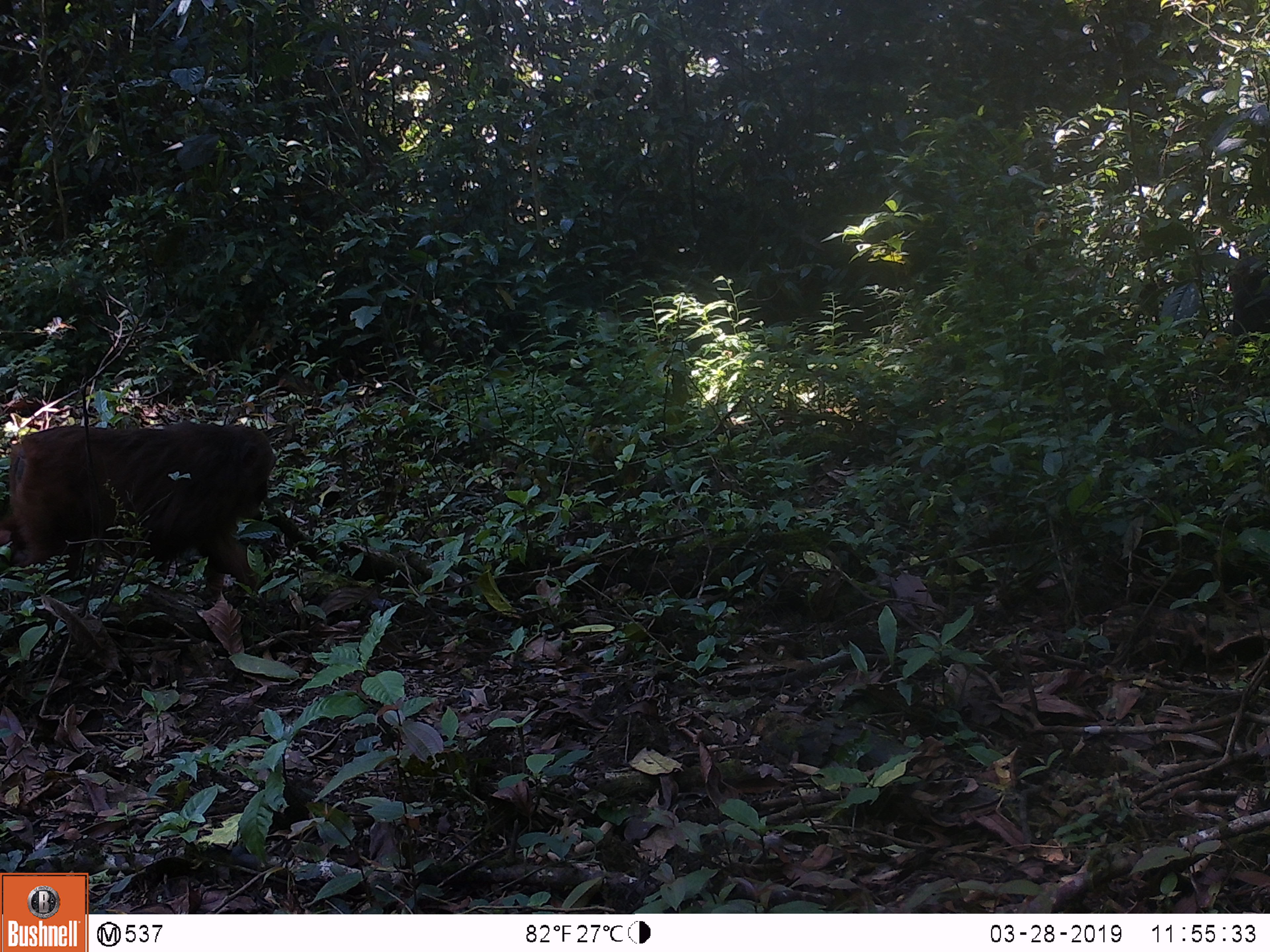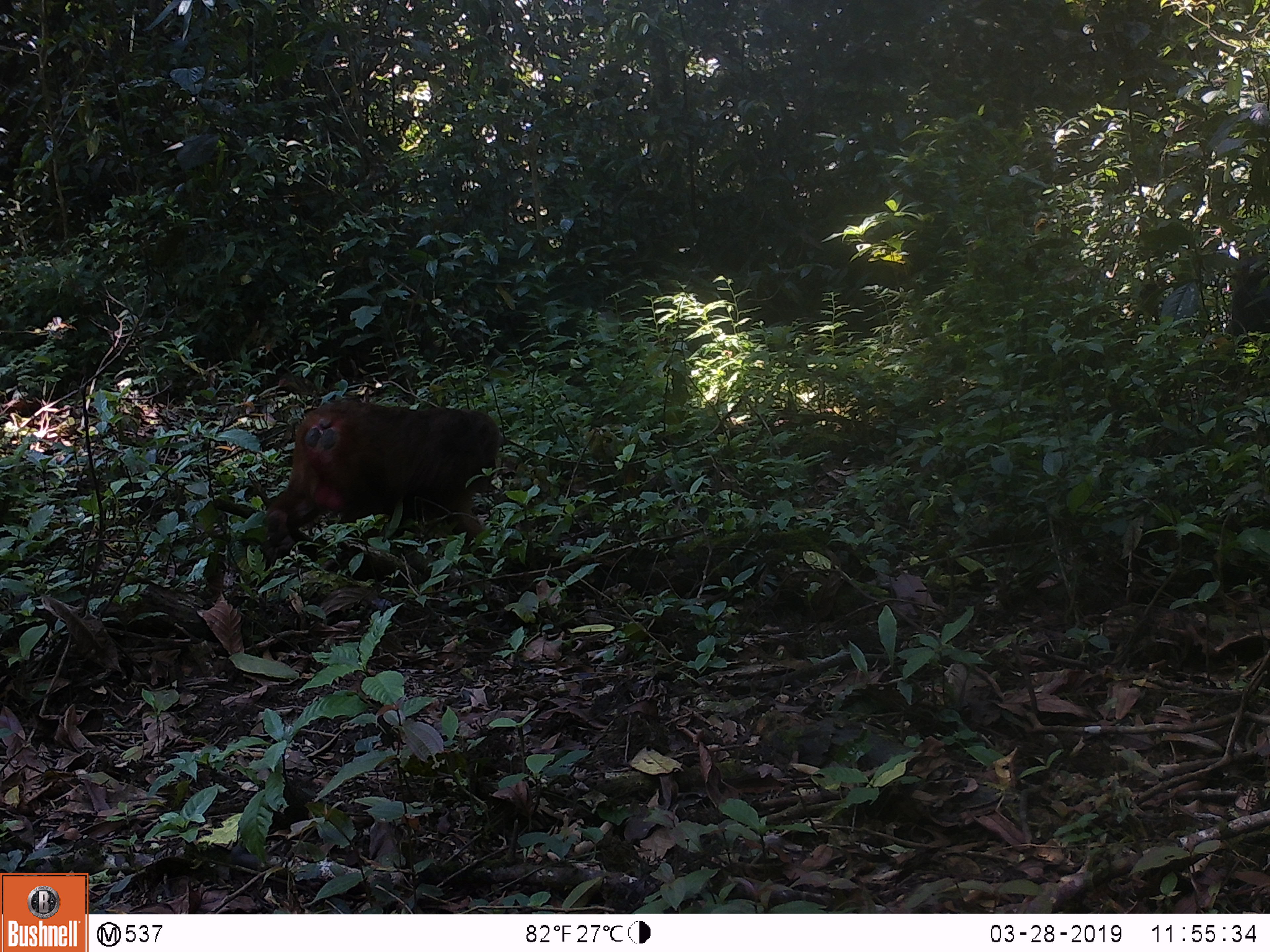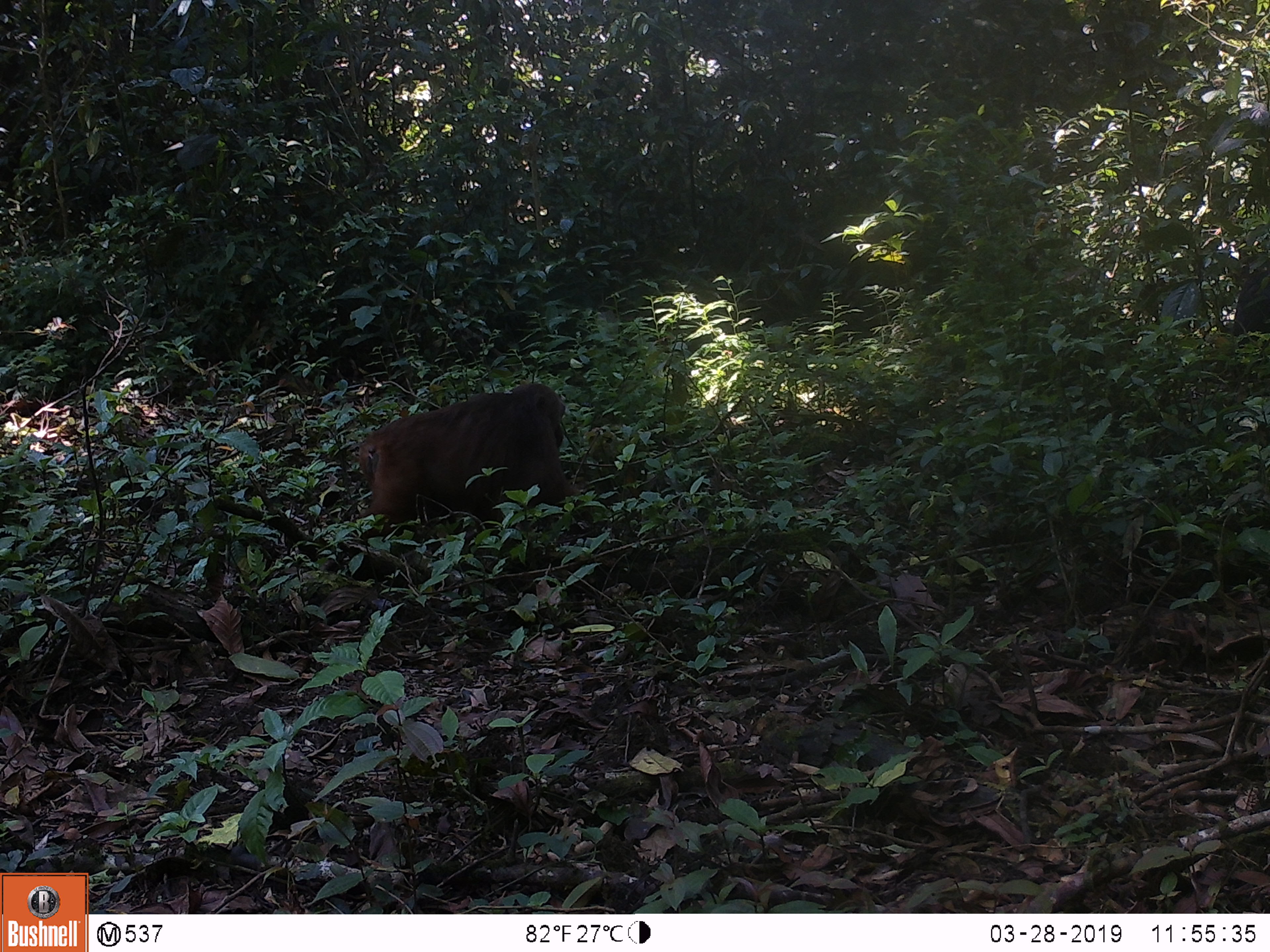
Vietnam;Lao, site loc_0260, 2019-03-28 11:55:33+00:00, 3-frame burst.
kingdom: Animalia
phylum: Chordata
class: Mammalia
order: Primates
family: Cercopithecidae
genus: Macaca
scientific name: Macaca arctoides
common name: stump-tailed macaque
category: stump tailed macaque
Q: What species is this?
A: Stump tailed macaque (stump-tailed macaque) (Macaca arctoides).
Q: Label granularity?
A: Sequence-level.